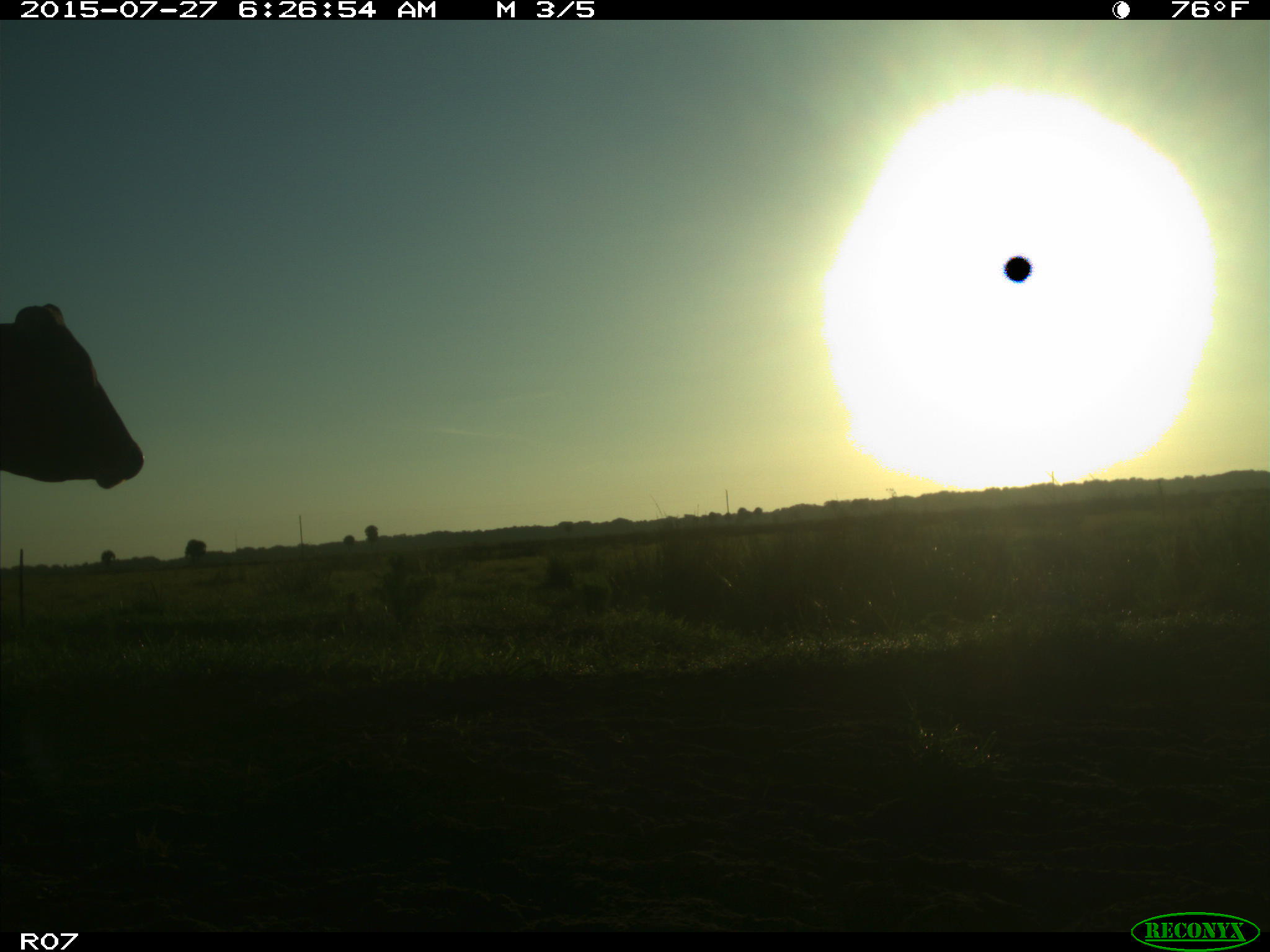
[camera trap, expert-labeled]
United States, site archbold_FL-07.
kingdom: Animalia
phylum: Chordata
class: Mammalia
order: Artiodactyla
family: Bovidae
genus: Bos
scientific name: Bos taurus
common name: domestic cow